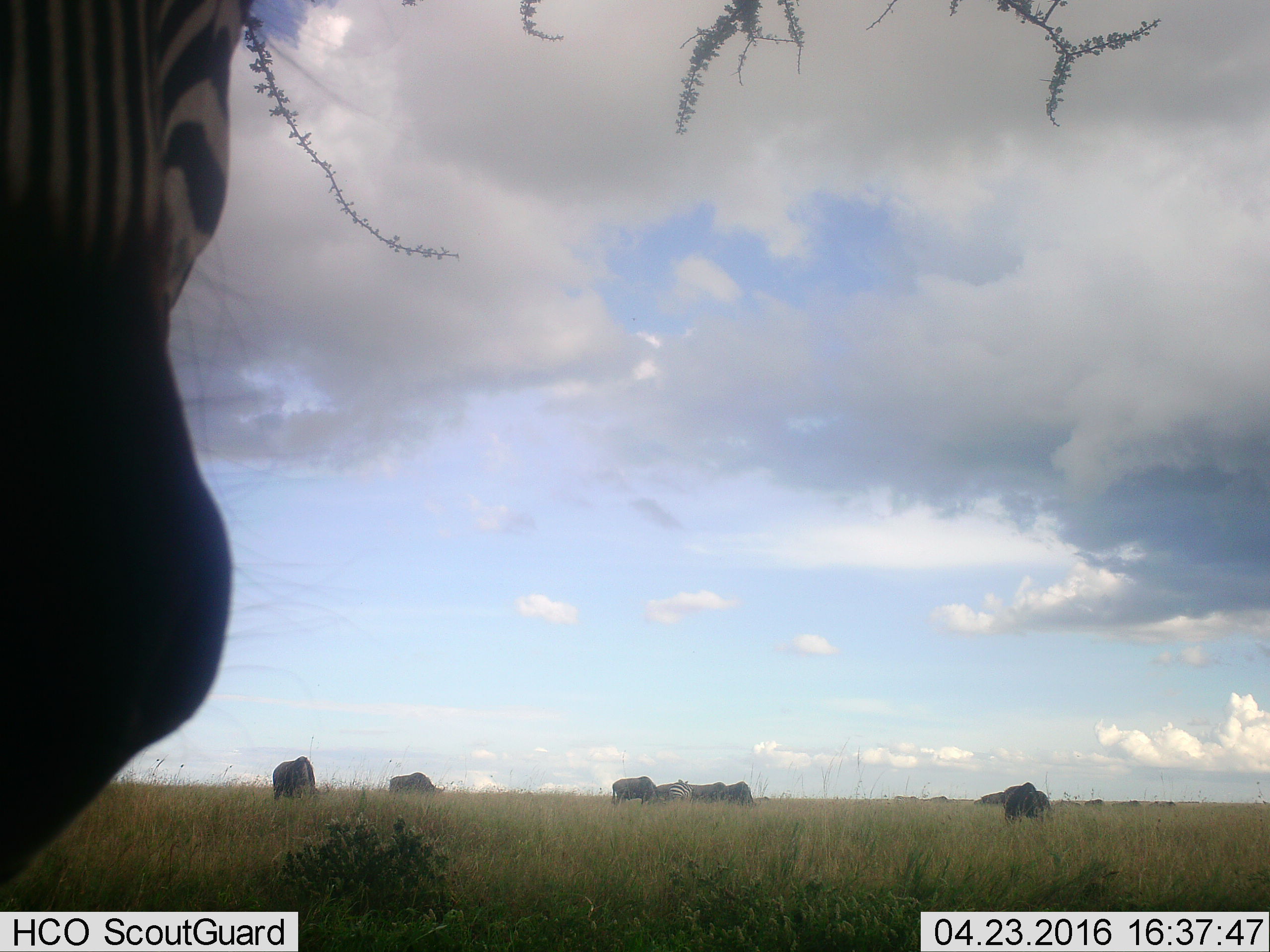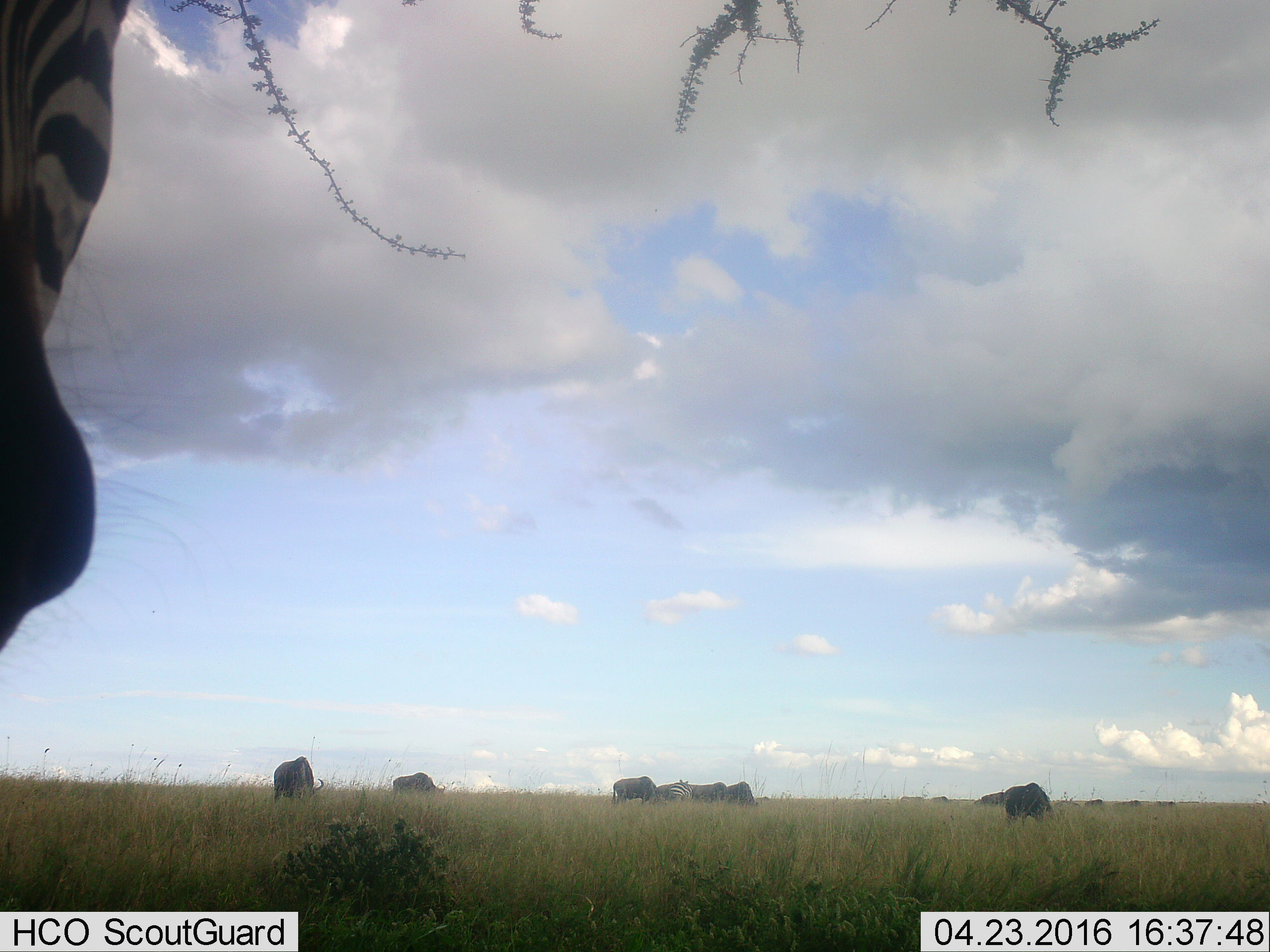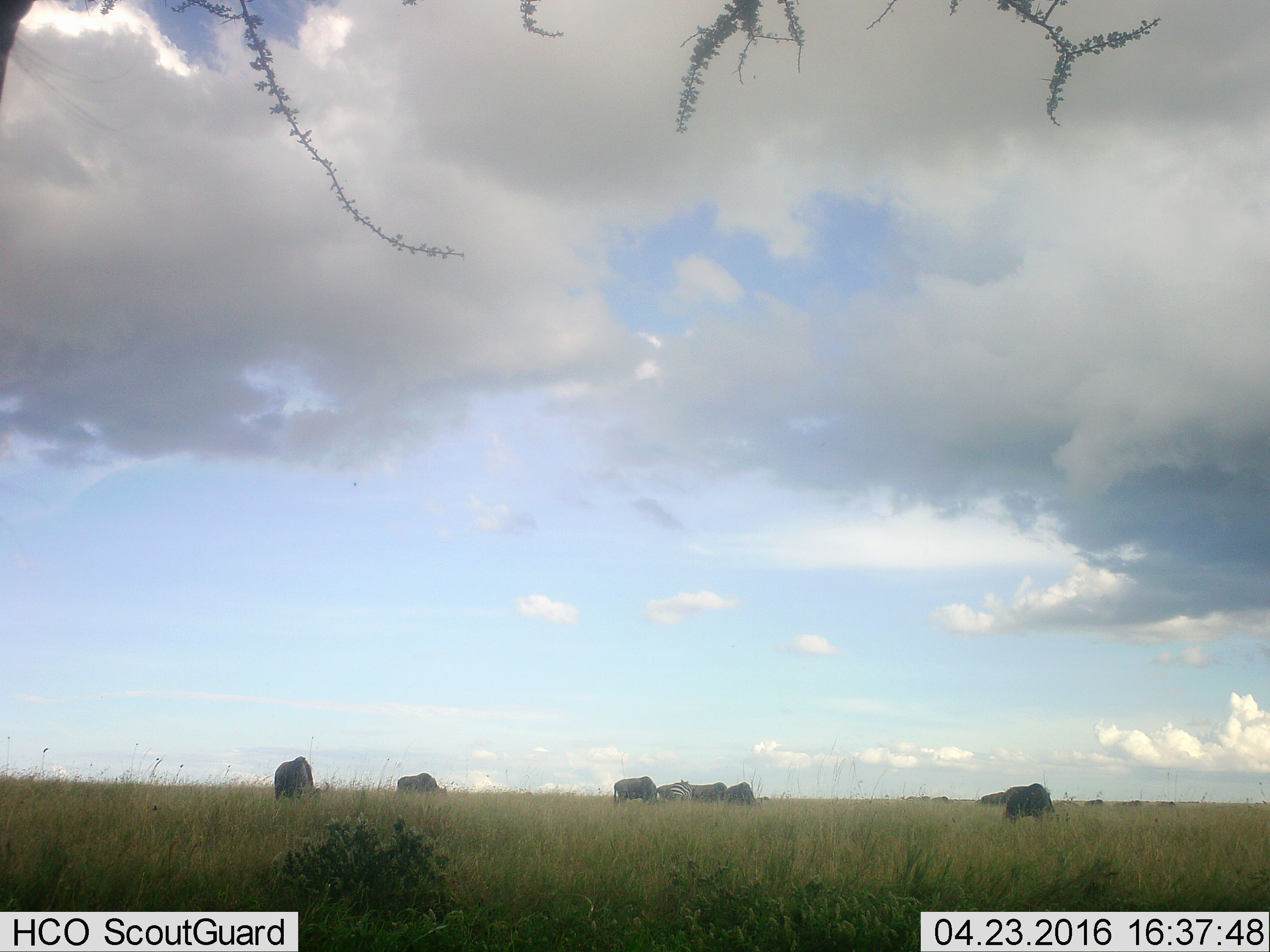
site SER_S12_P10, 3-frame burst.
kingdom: Animalia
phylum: Chordata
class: Mammalia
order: Perissodactyla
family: Equidae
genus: Equus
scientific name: Equus quagga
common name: plains zebra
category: zebraplains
Zebraplains (plains zebra) (Equus quagga), count 2. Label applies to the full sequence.